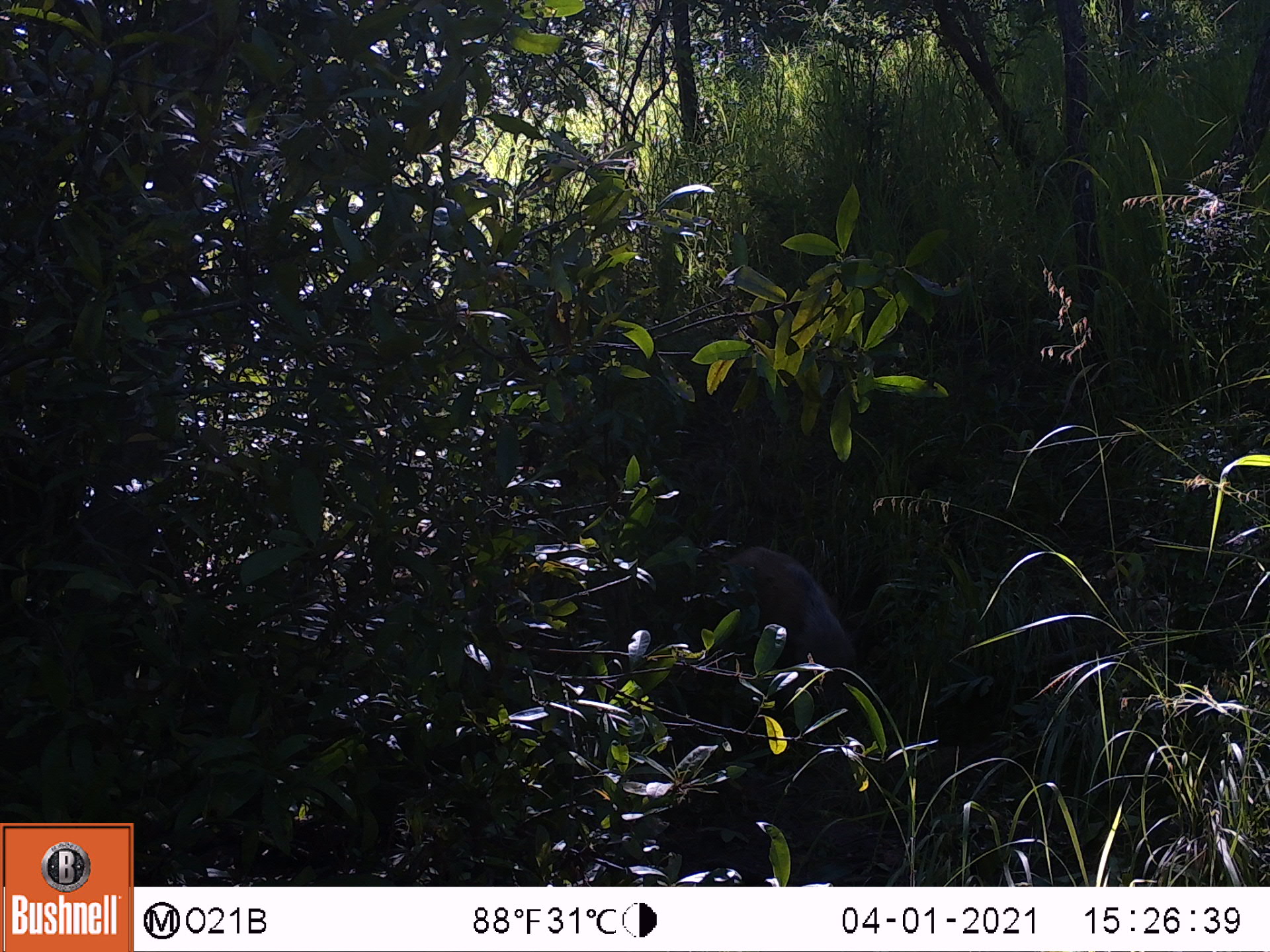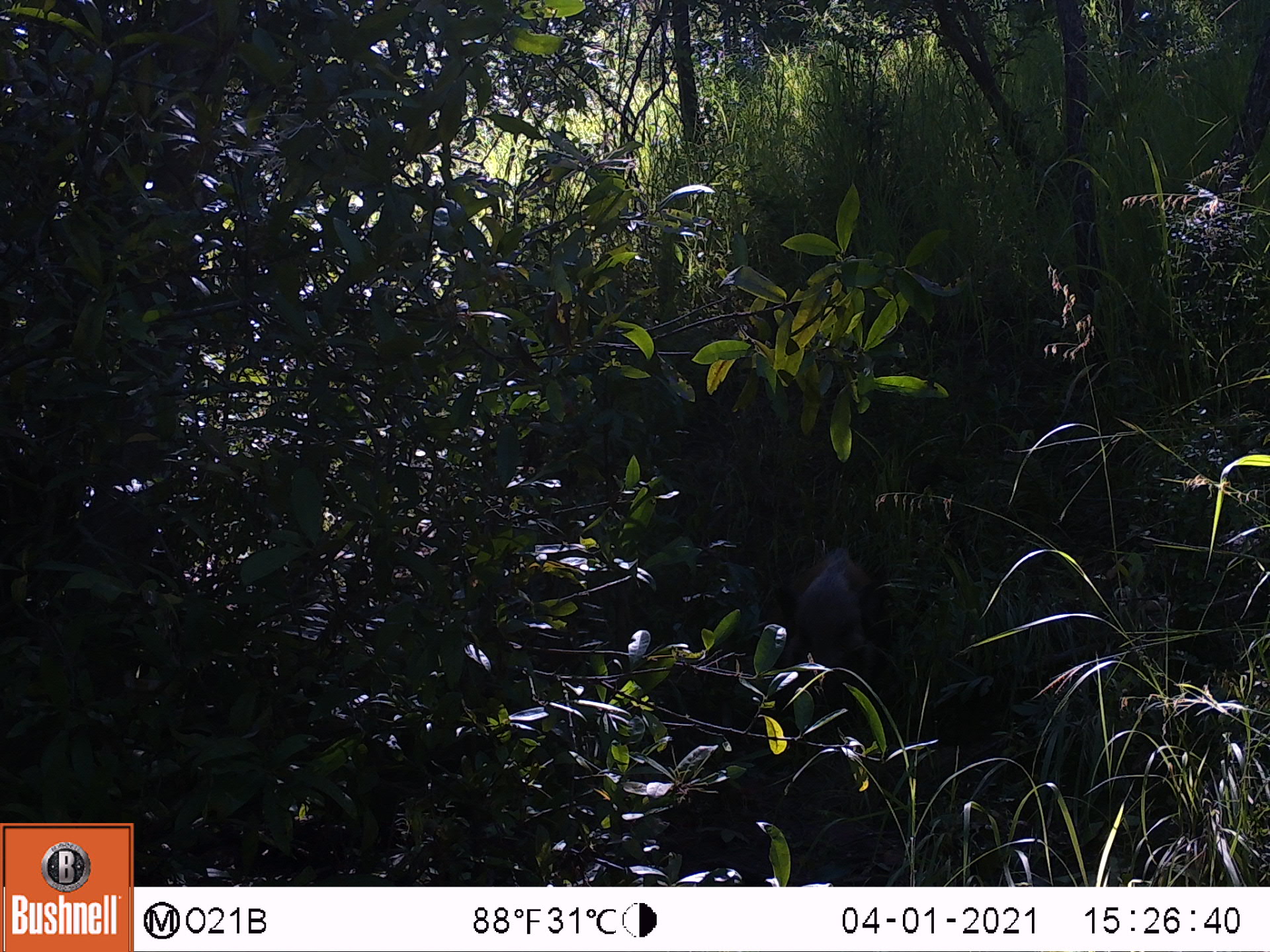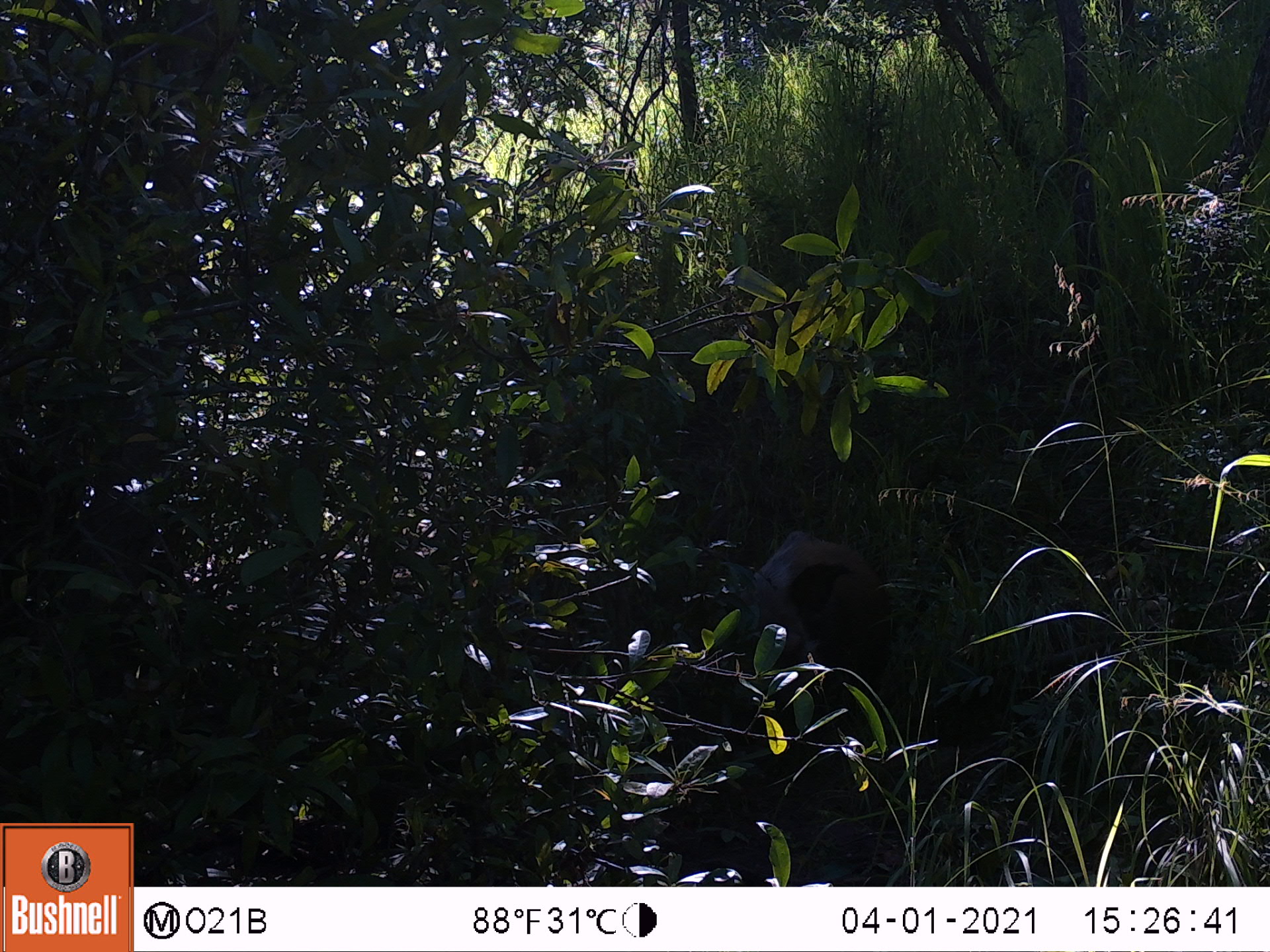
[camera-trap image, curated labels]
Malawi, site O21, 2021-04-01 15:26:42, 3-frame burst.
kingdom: Animalia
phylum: Chordata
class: Mammalia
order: Artiodactyla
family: Suidae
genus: Potamochoerus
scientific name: Potamochoerus larvatus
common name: bushpig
Bushpig (Potamochoerus larvatus), count 1.